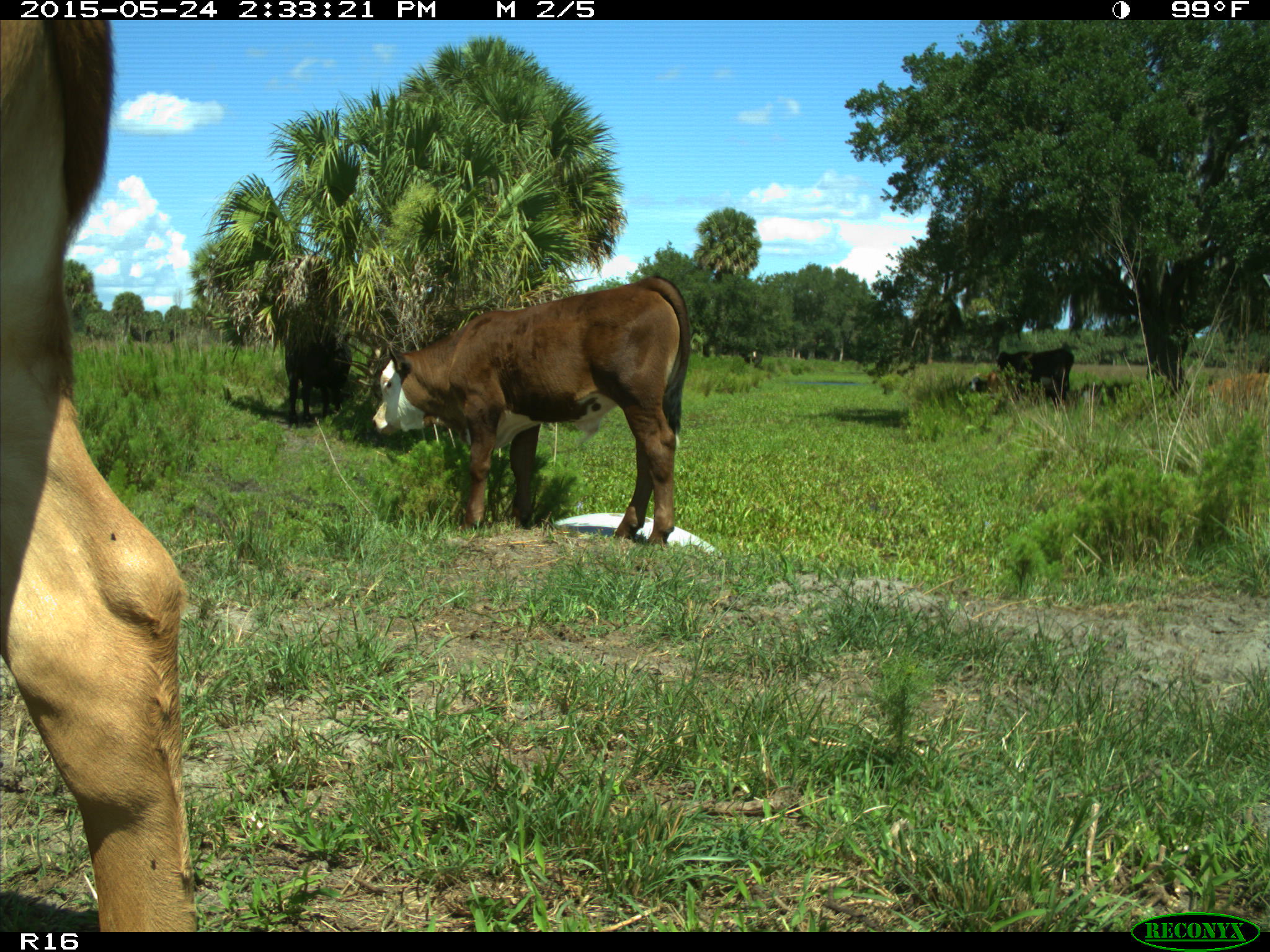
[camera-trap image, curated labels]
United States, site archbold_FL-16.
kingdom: Animalia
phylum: Chordata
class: Mammalia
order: Artiodactyla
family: Bovidae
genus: Bos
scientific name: Bos taurus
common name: domestic cow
Bos taurus (domestic cow).